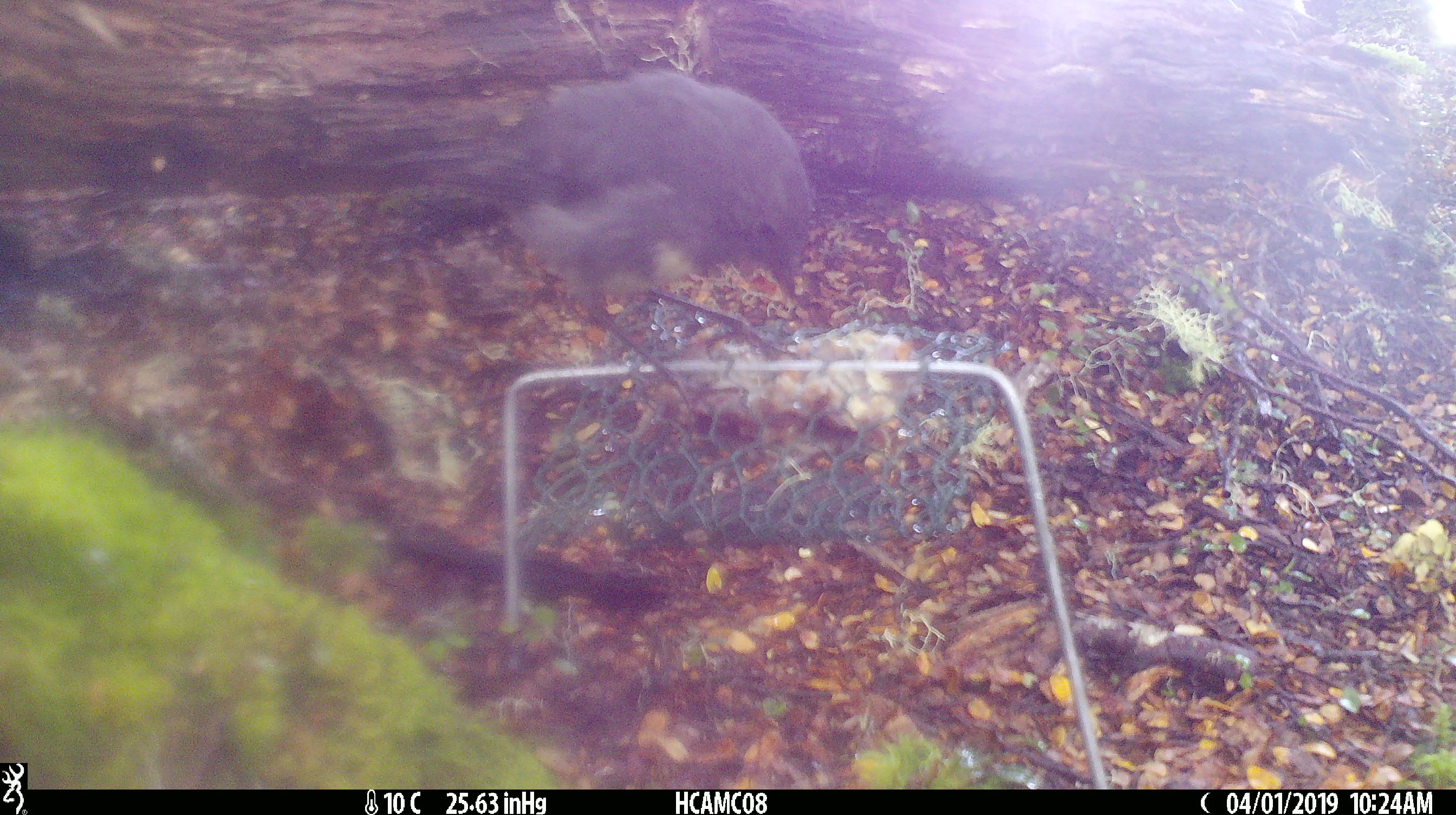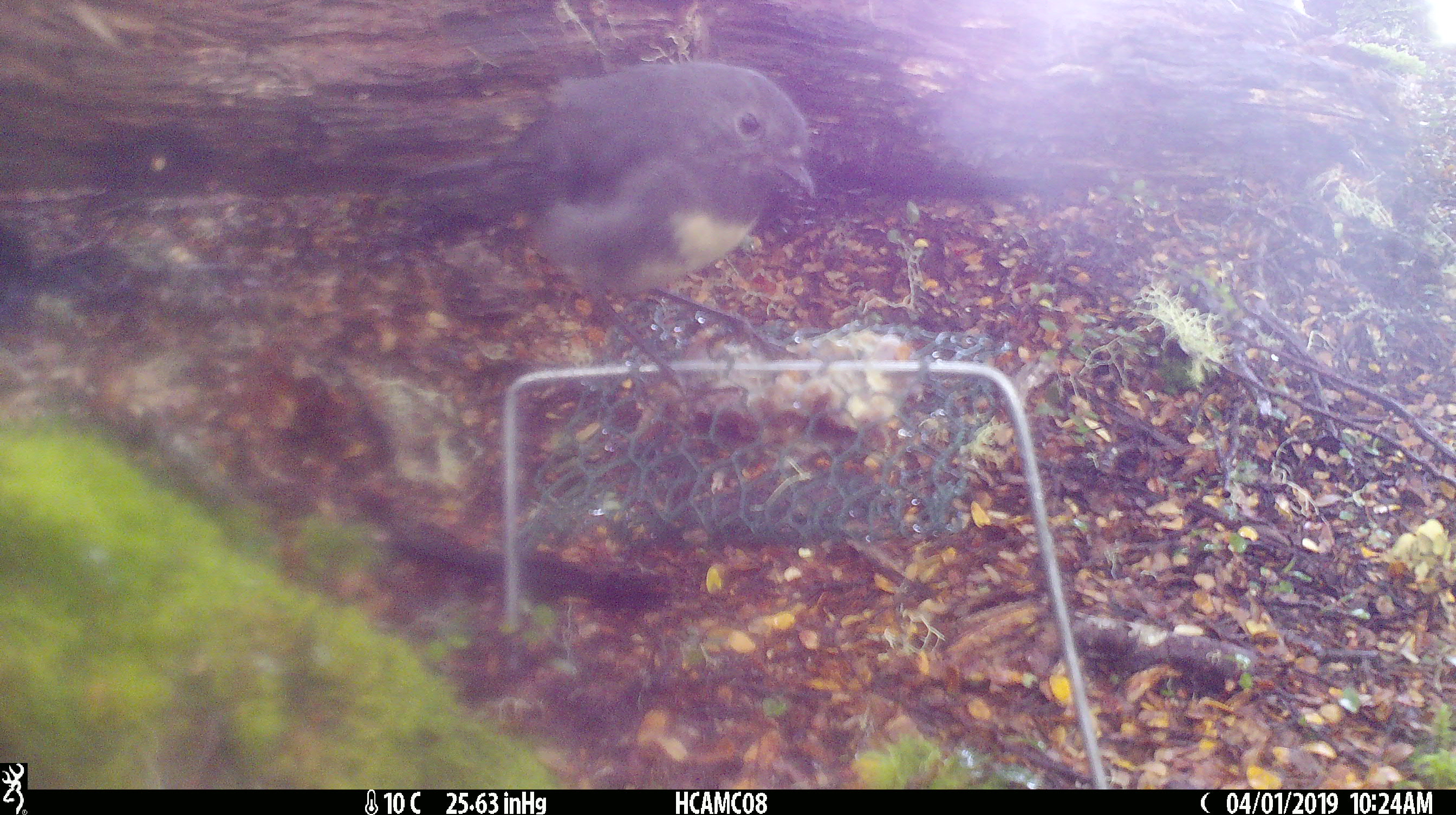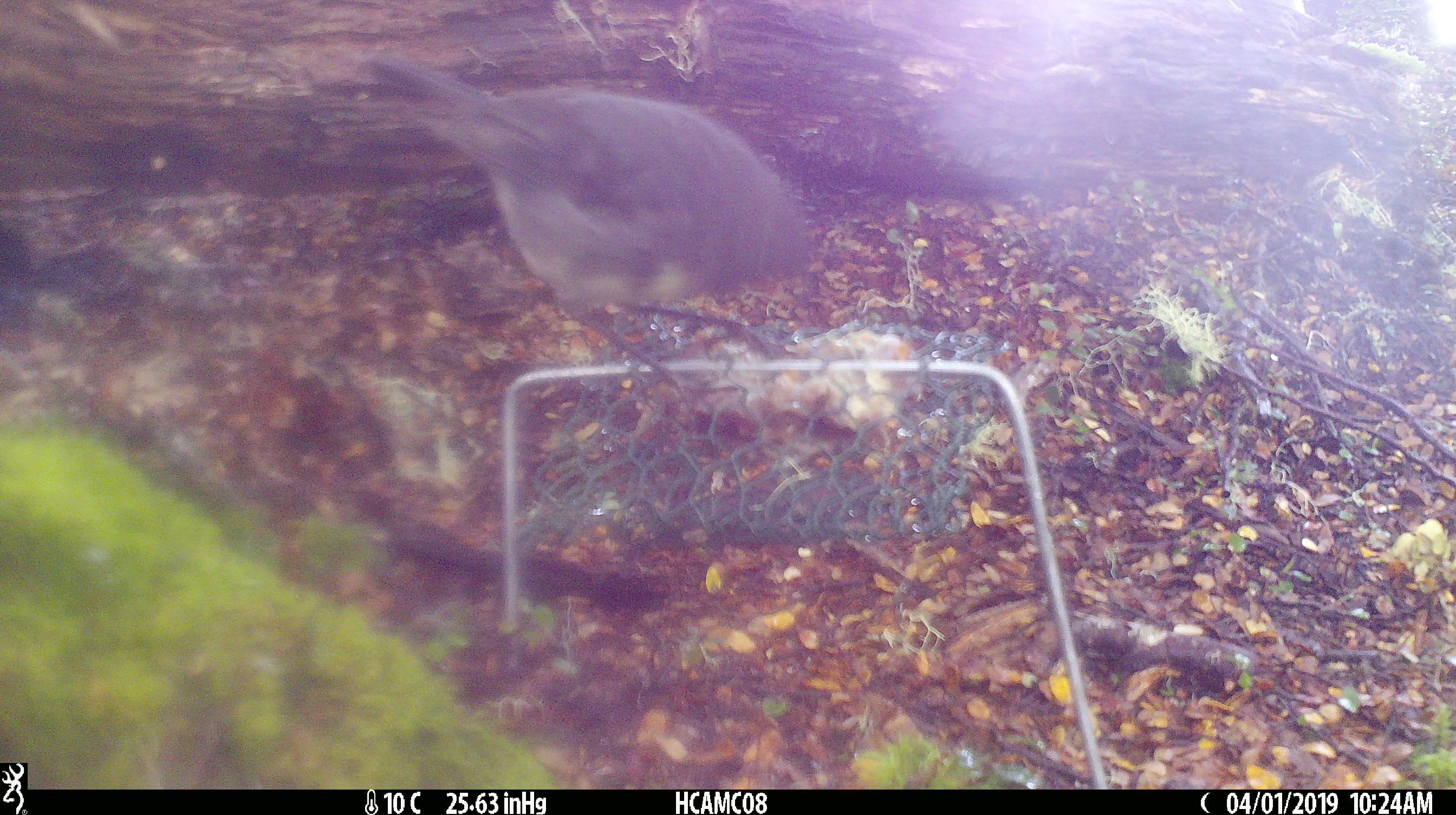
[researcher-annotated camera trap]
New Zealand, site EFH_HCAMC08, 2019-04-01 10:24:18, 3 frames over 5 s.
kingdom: Animalia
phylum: Chordata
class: Aves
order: Passeriformes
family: Petroicidae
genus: Petroica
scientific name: Petroica australis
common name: new zealand robin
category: robin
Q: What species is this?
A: Robin (new zealand robin) (Petroica australis).